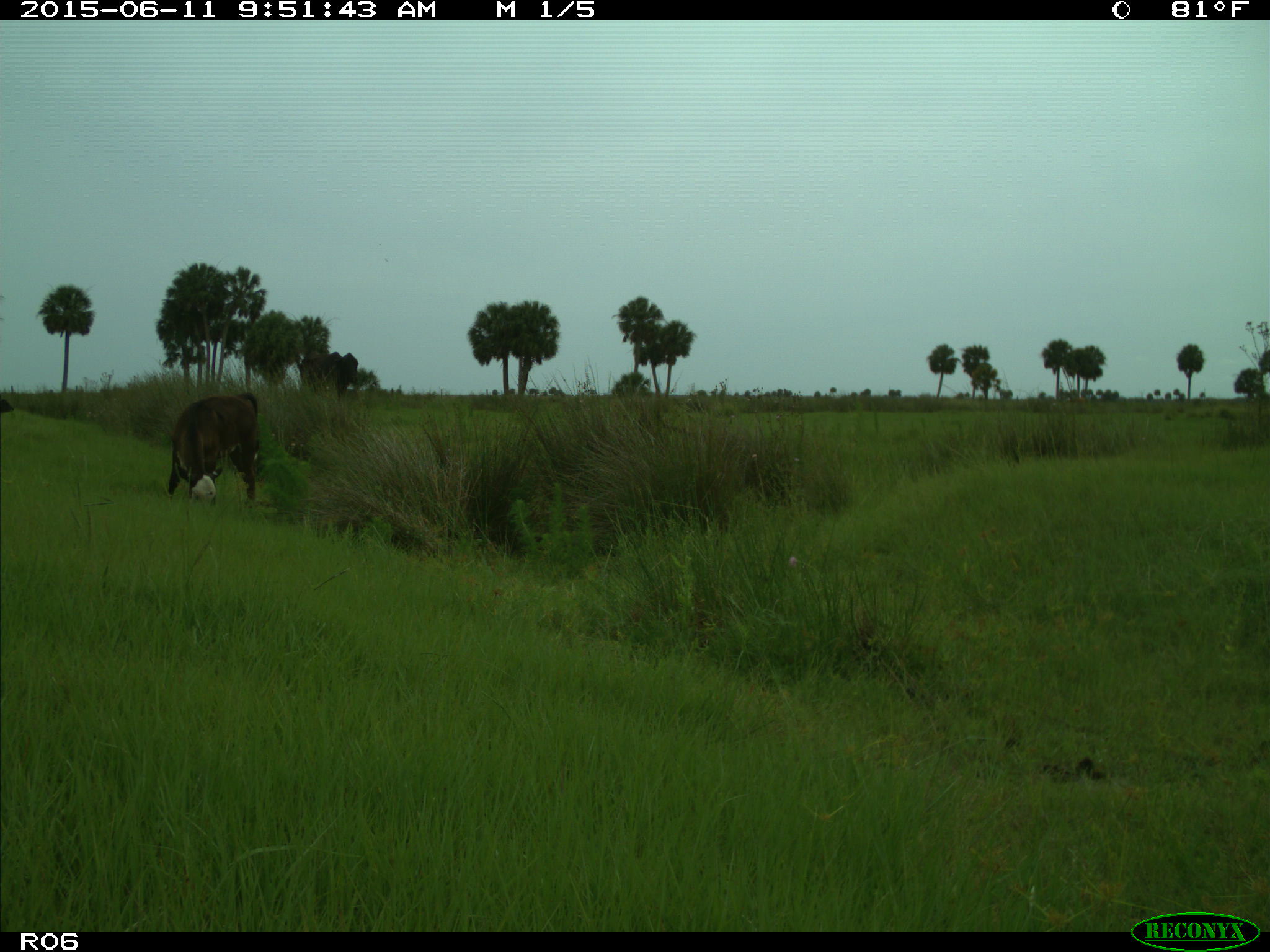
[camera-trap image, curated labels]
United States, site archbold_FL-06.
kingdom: Animalia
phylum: Chordata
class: Mammalia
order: Artiodactyla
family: Bovidae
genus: Bos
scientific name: Bos taurus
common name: domestic cow